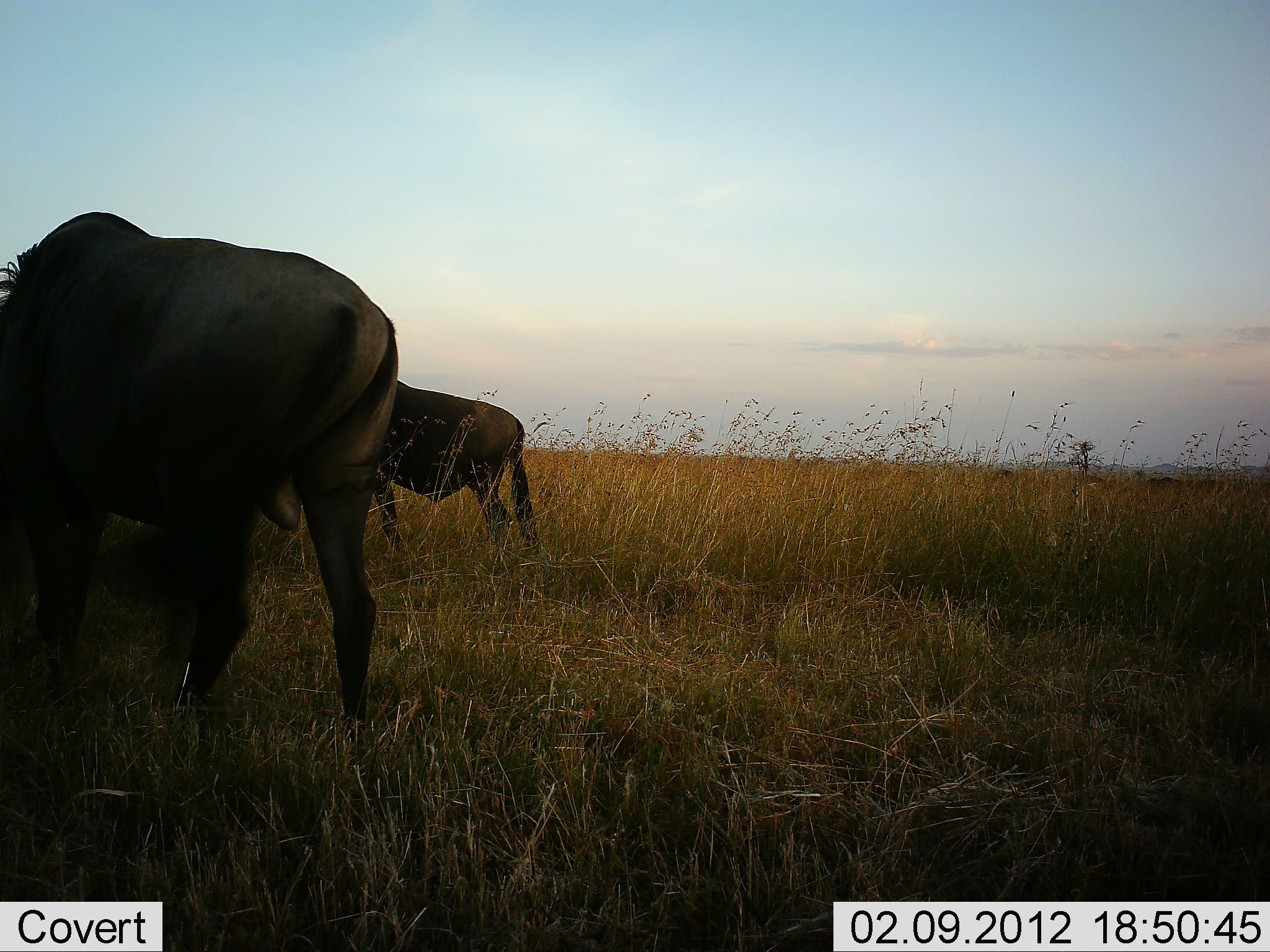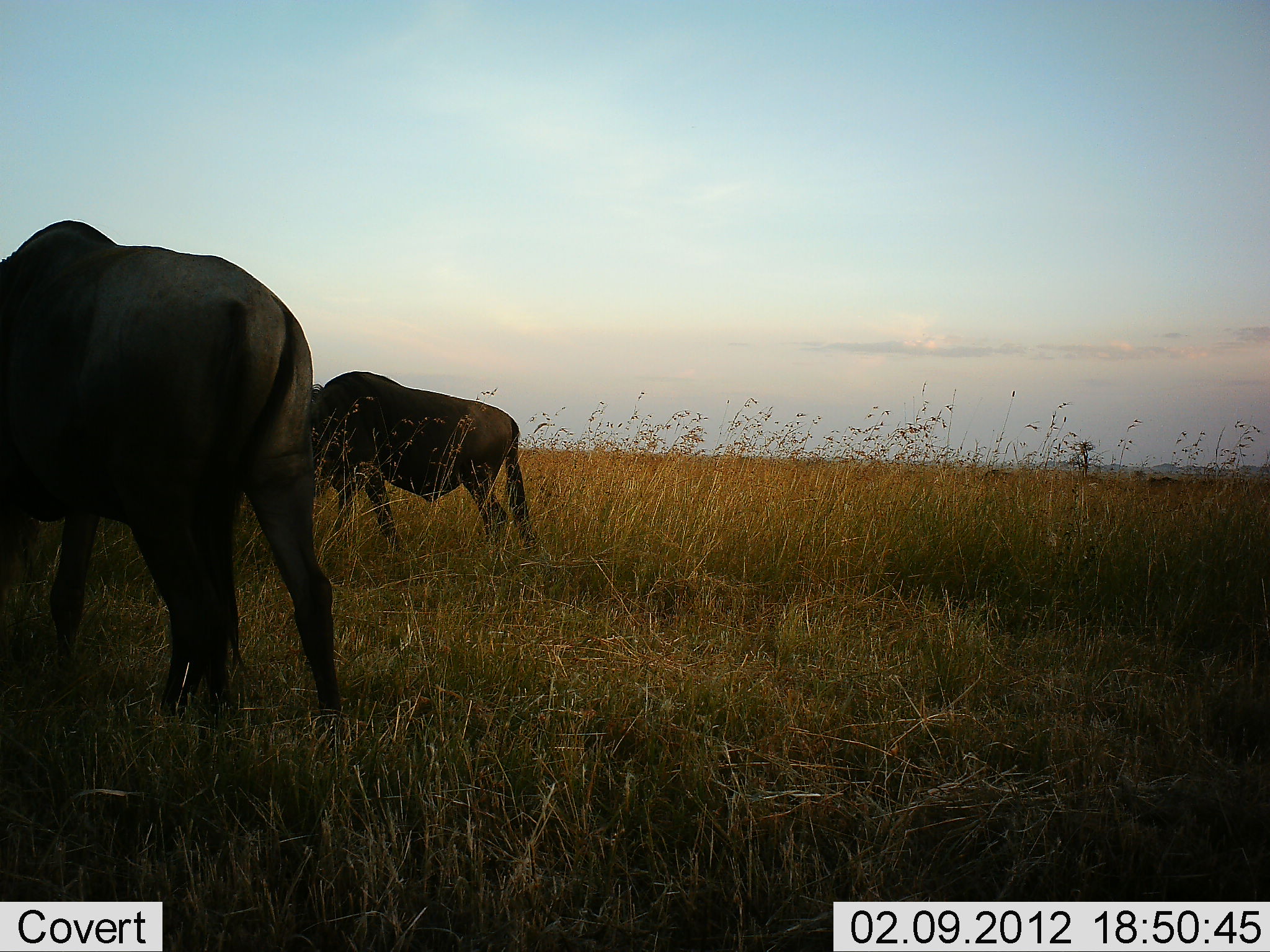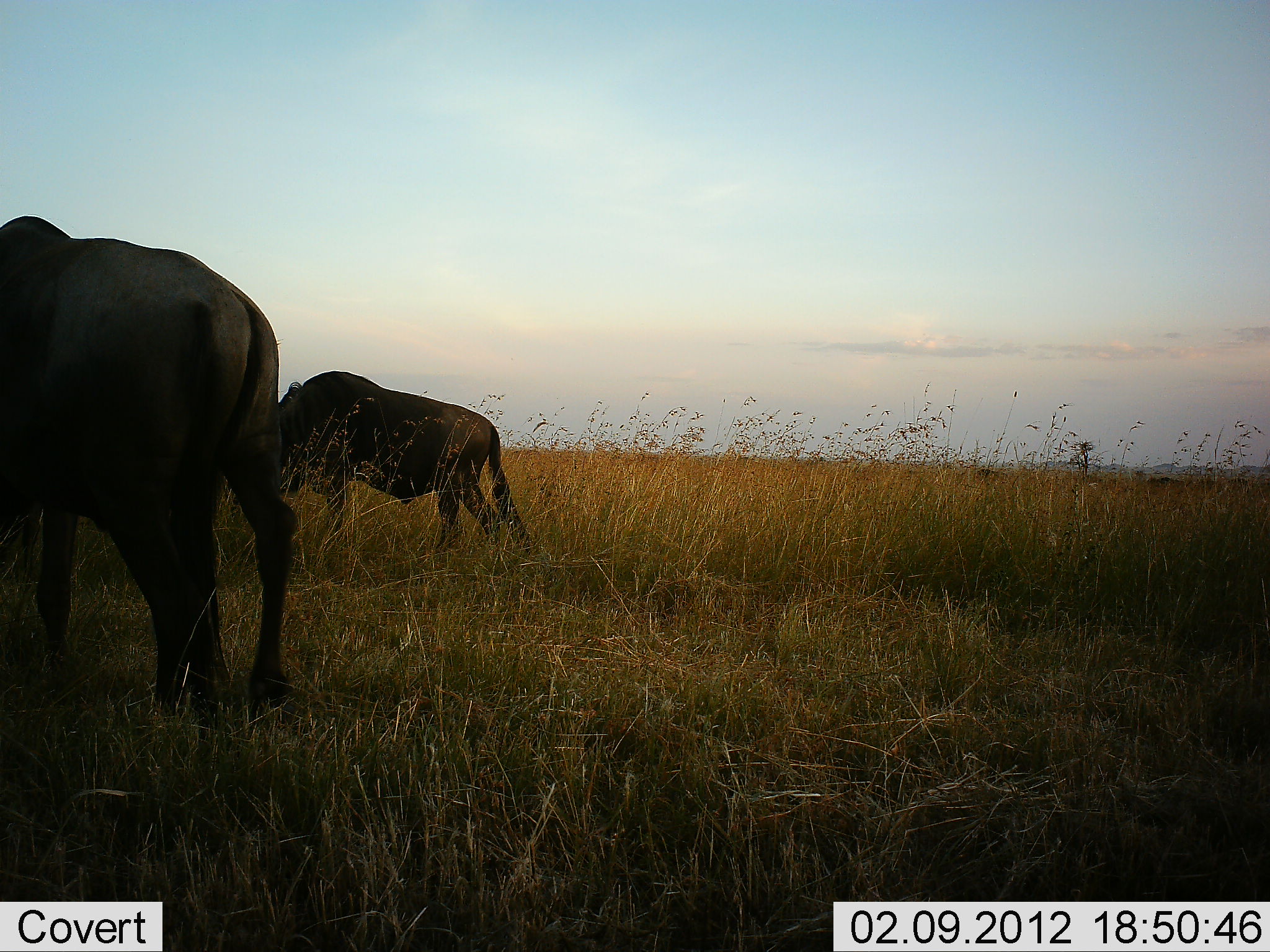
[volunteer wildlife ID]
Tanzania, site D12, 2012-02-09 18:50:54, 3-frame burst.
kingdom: Animalia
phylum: Chordata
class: Mammalia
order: Artiodactyla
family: Bovidae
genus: Connochaetes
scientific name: Connochaetes taurinus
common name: blue wildebeest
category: wildebeest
Wildebeest (blue wildebeest) (Connochaetes taurinus), count 2. Behavior (volunteer vote fractions): standing 20%, resting 0%, moving 60%, interacting 0%. Young present (vote fraction): 0%. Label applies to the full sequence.